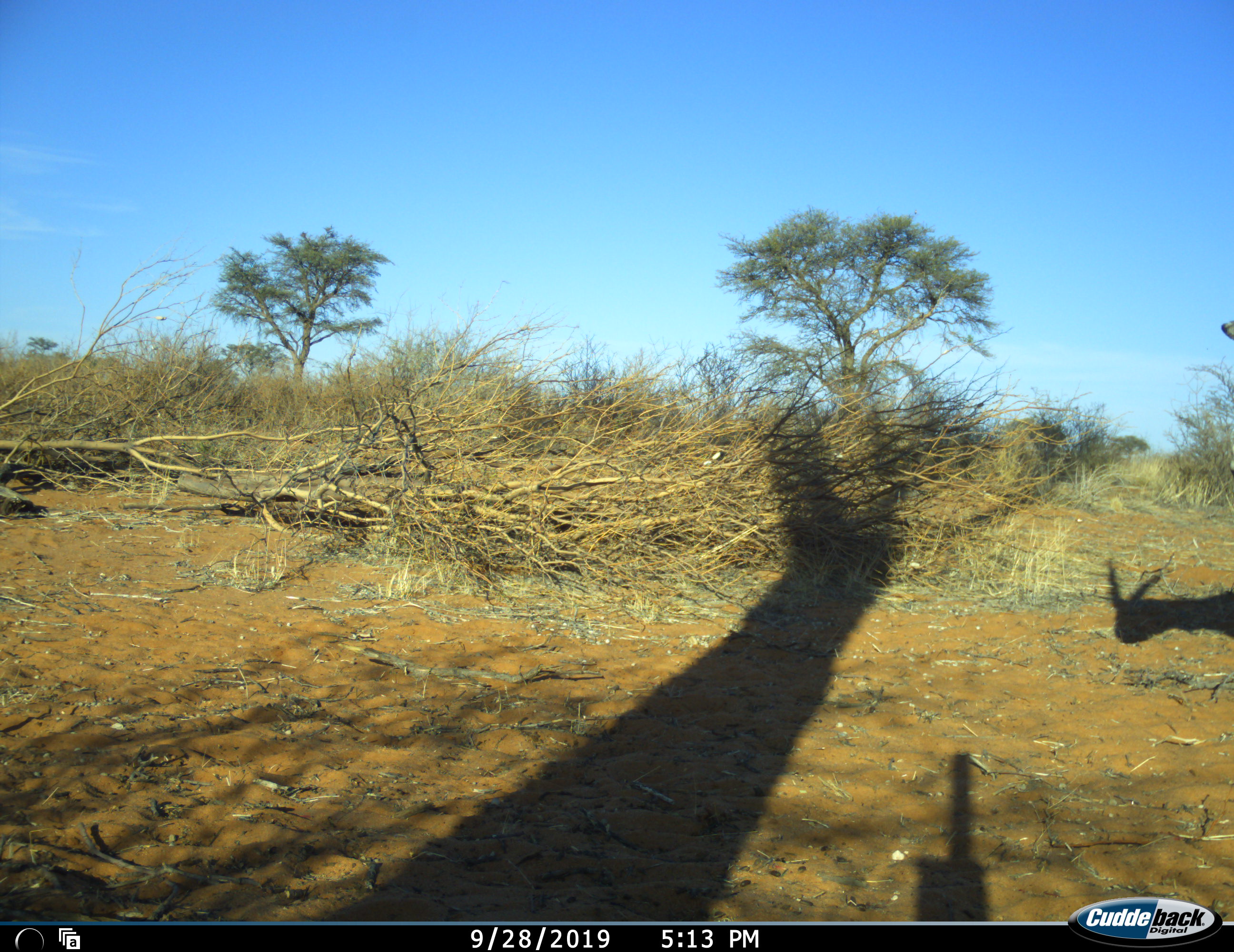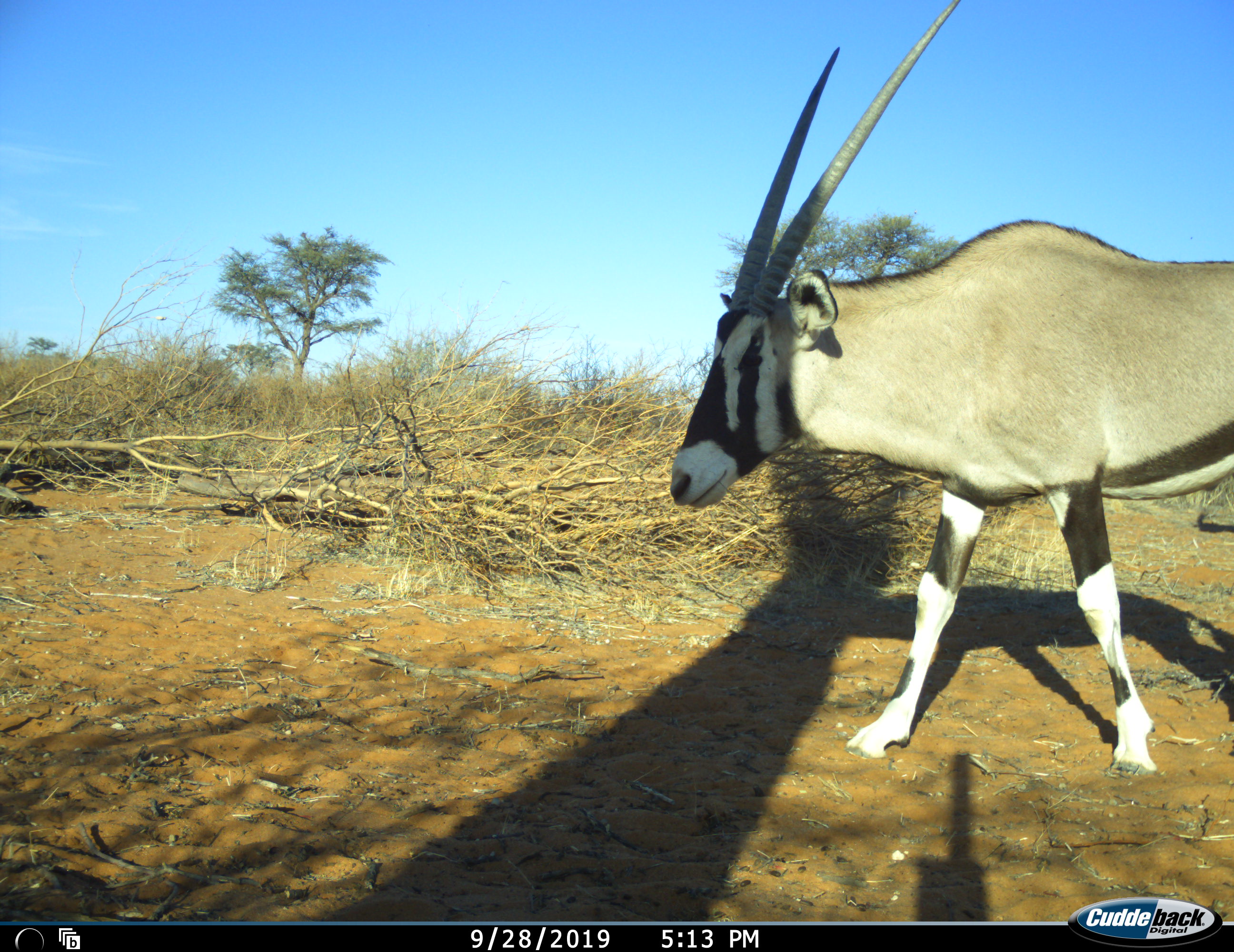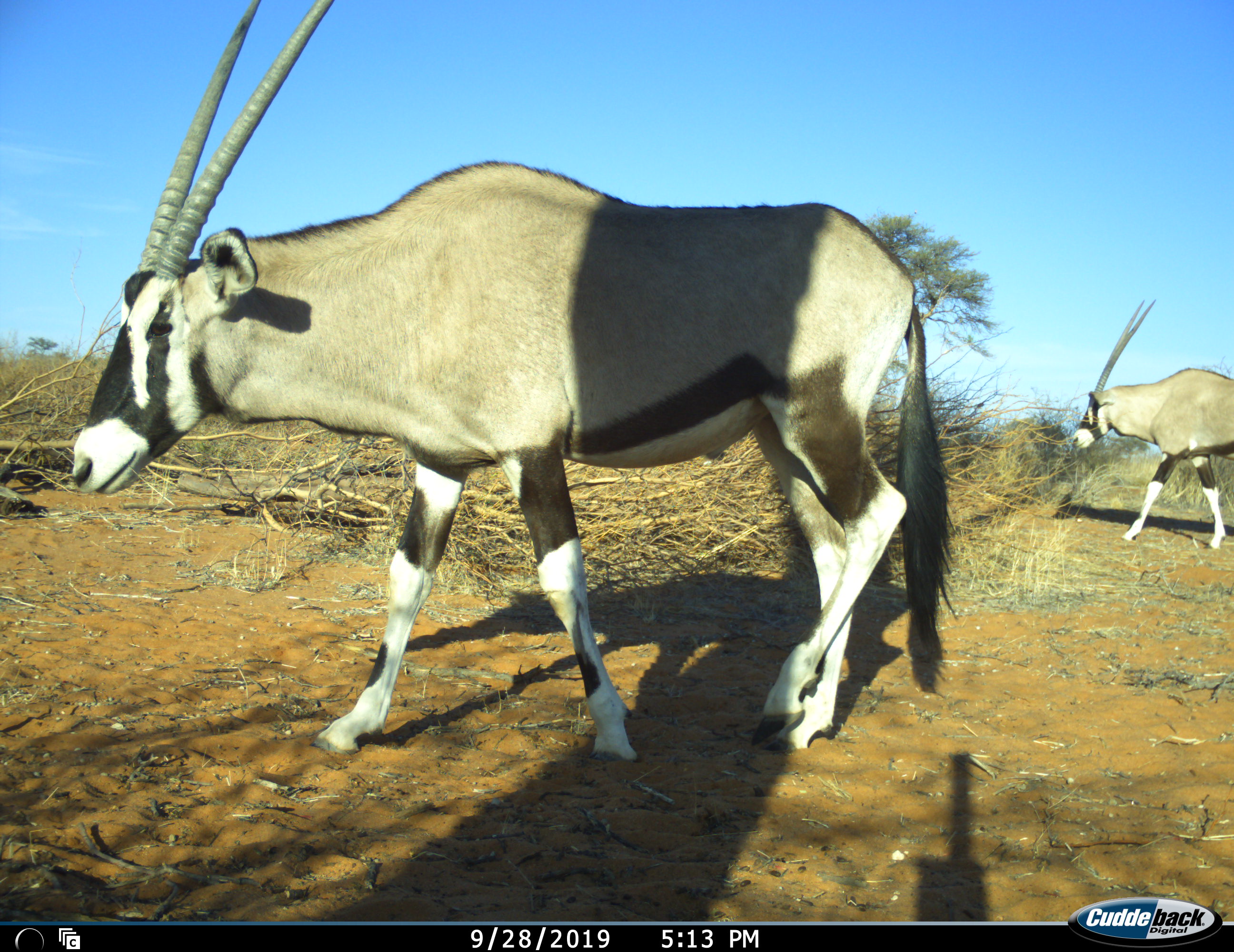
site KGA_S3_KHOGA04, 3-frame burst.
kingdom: Animalia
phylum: Chordata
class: Mammalia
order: Artiodactyla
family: Bovidae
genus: Oryx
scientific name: Oryx gazella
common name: gemsbok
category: oryx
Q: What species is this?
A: Oryx (gemsbok) (Oryx gazella).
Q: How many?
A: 2.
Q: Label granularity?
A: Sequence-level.